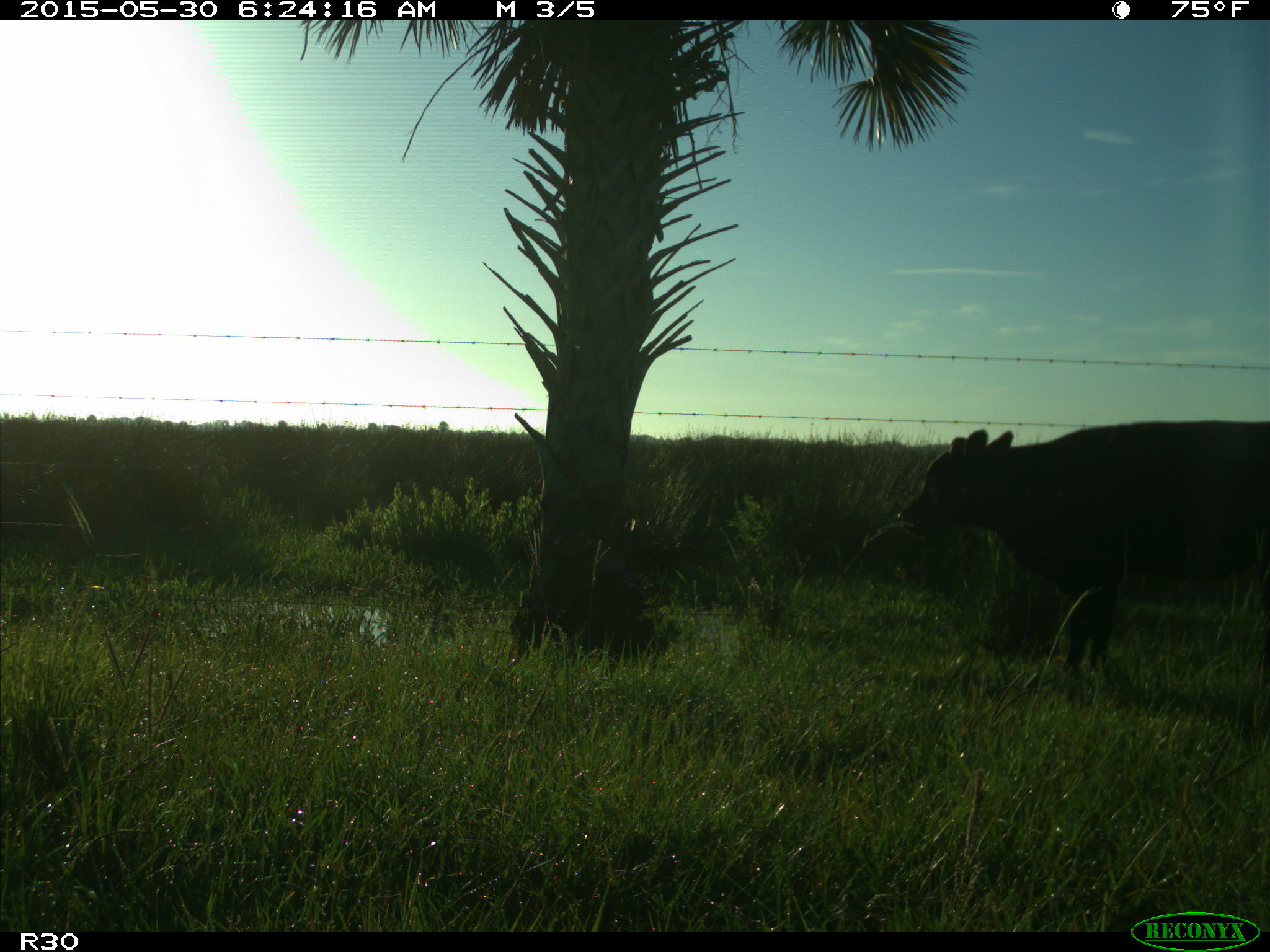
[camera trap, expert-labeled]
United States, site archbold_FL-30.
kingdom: Animalia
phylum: Chordata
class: Mammalia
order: Artiodactyla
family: Bovidae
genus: Bos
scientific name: Bos taurus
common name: domestic cow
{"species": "Bos taurus (domestic cow)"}